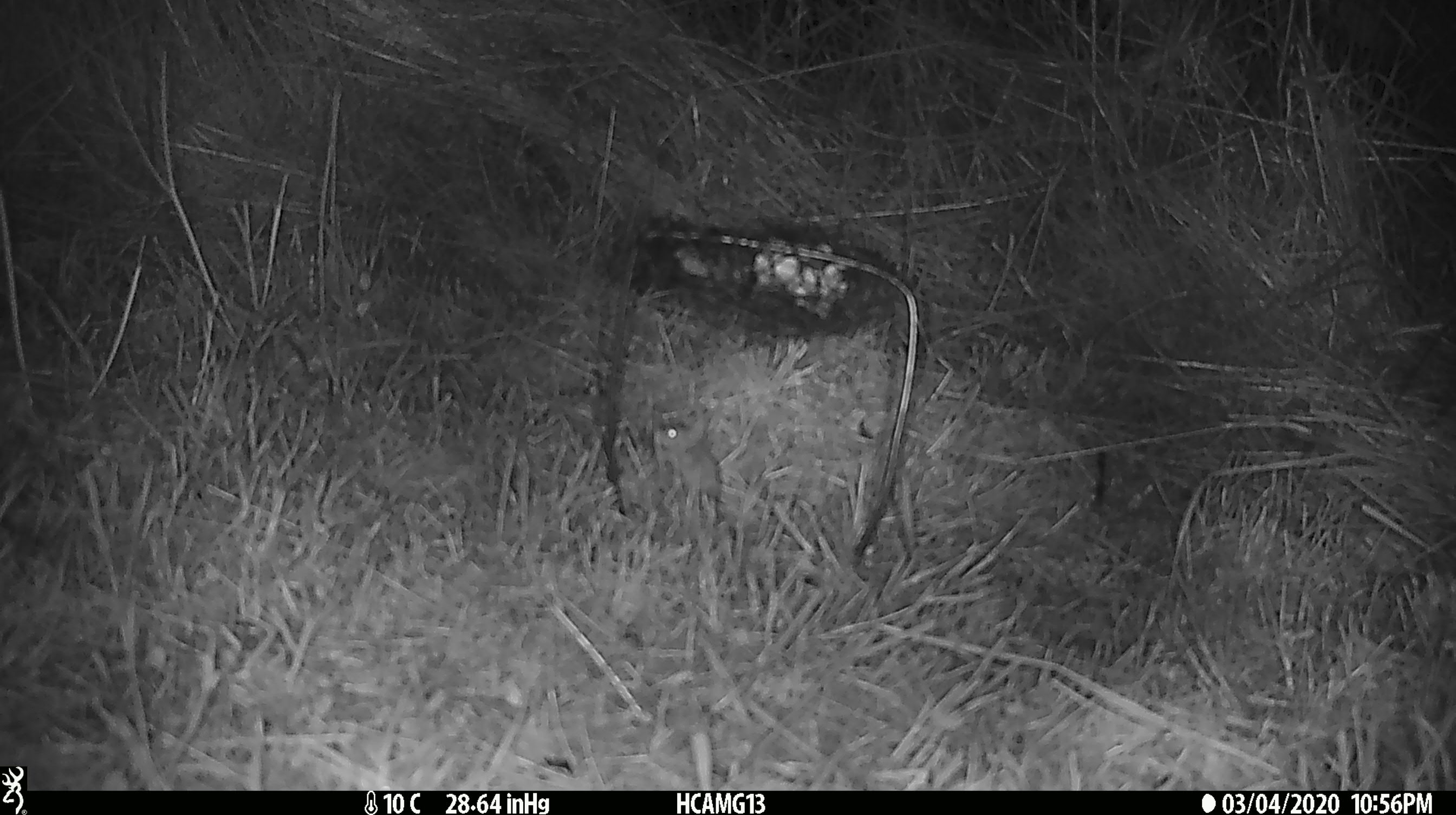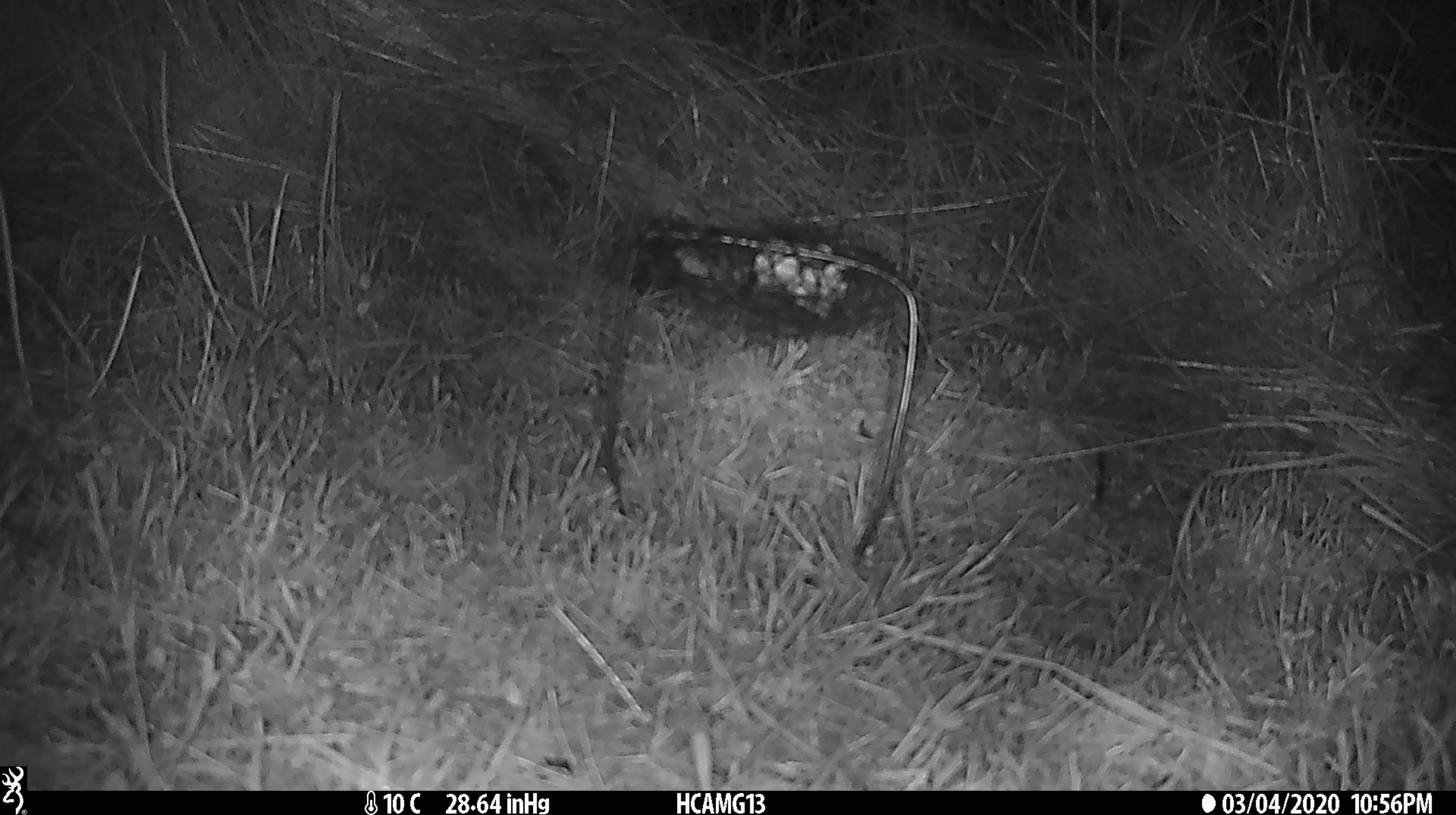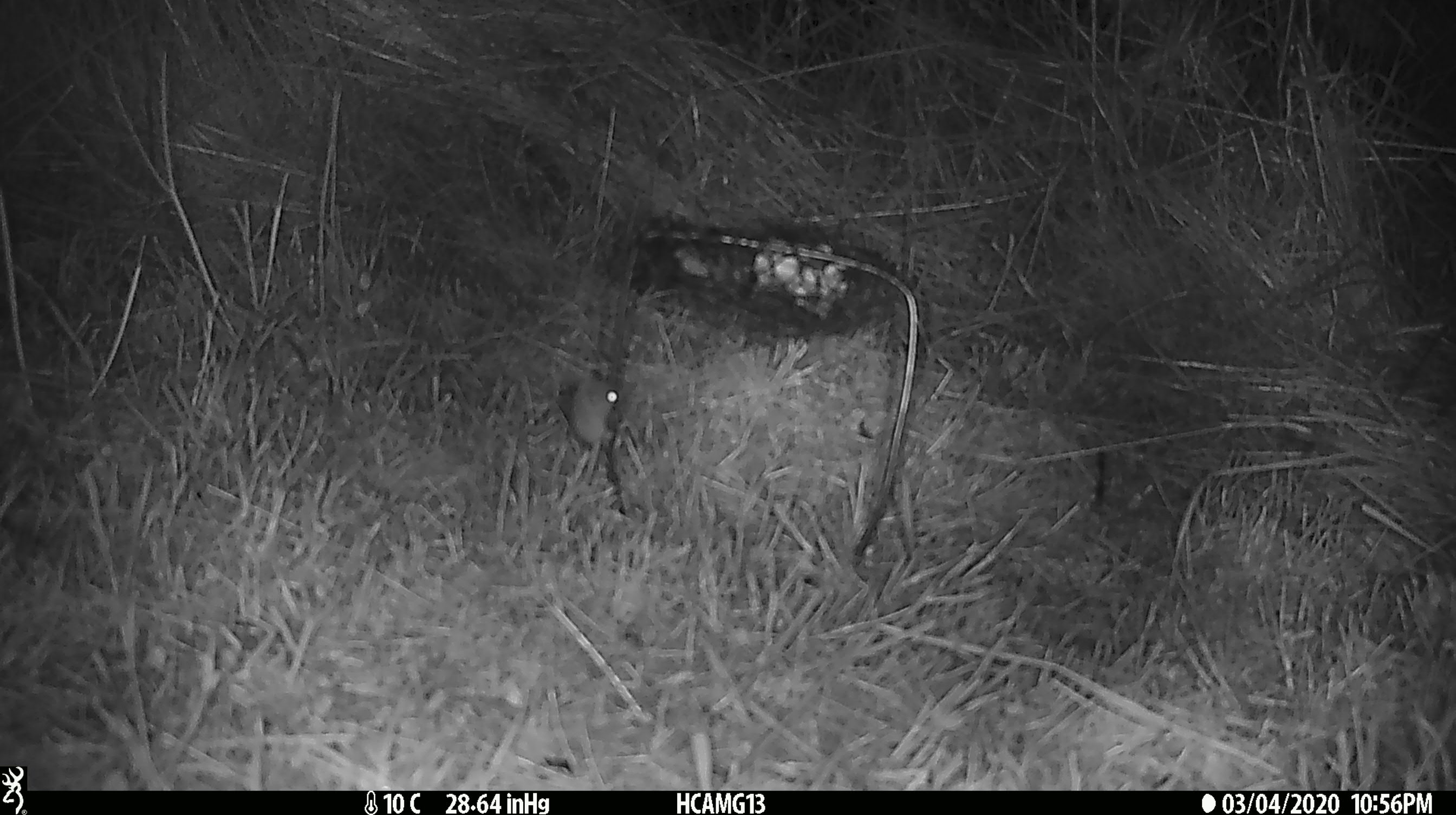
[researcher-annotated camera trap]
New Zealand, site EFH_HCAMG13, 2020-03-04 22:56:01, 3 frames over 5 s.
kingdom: Animalia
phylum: Chordata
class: Mammalia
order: Rodentia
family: Muridae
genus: Mus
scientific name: Mus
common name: mouse